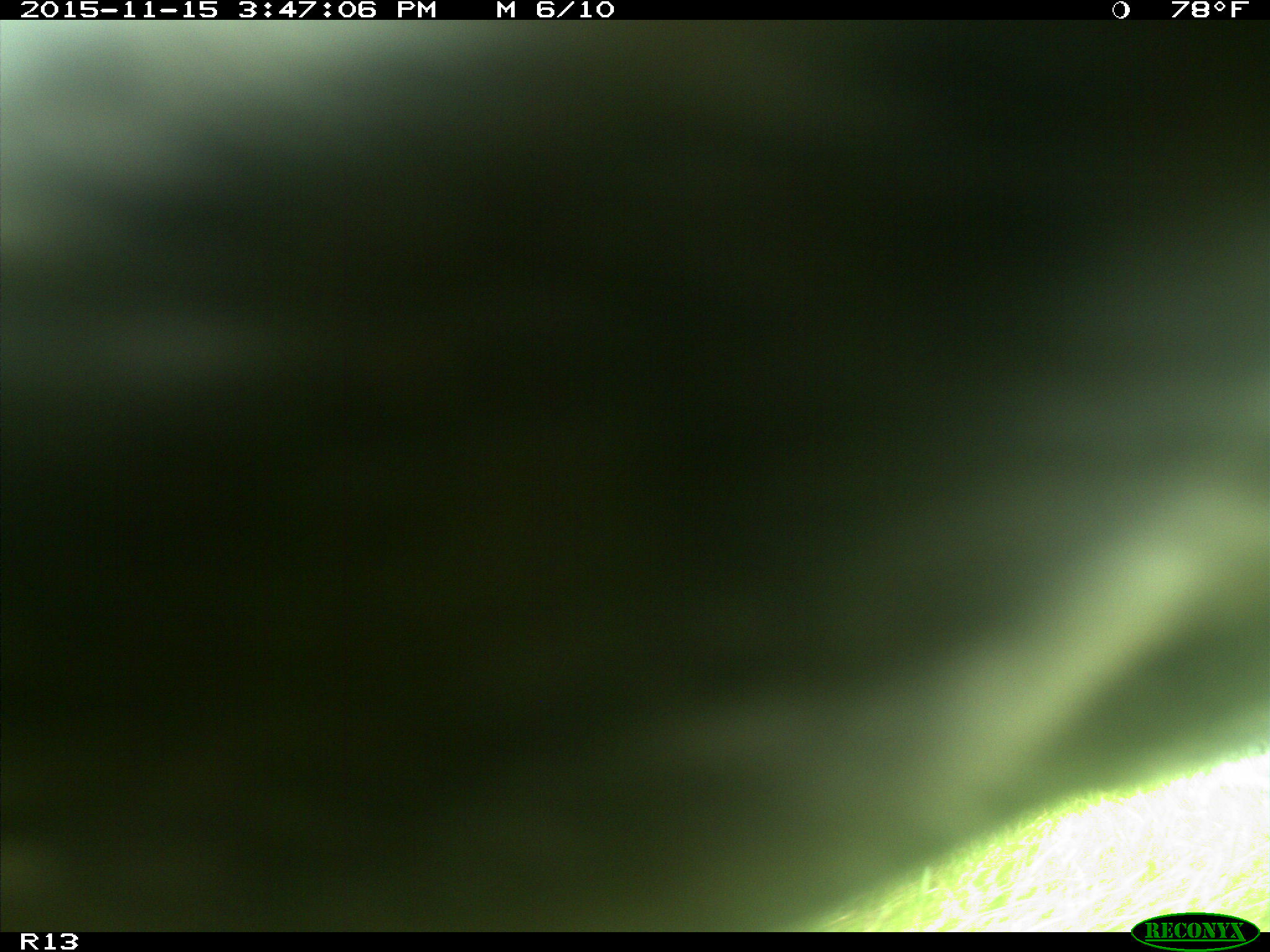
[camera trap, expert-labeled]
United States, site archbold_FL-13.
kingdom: Animalia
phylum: Chordata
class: Mammalia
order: Artiodactyla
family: Bovidae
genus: Bos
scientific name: Bos taurus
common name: domestic cow